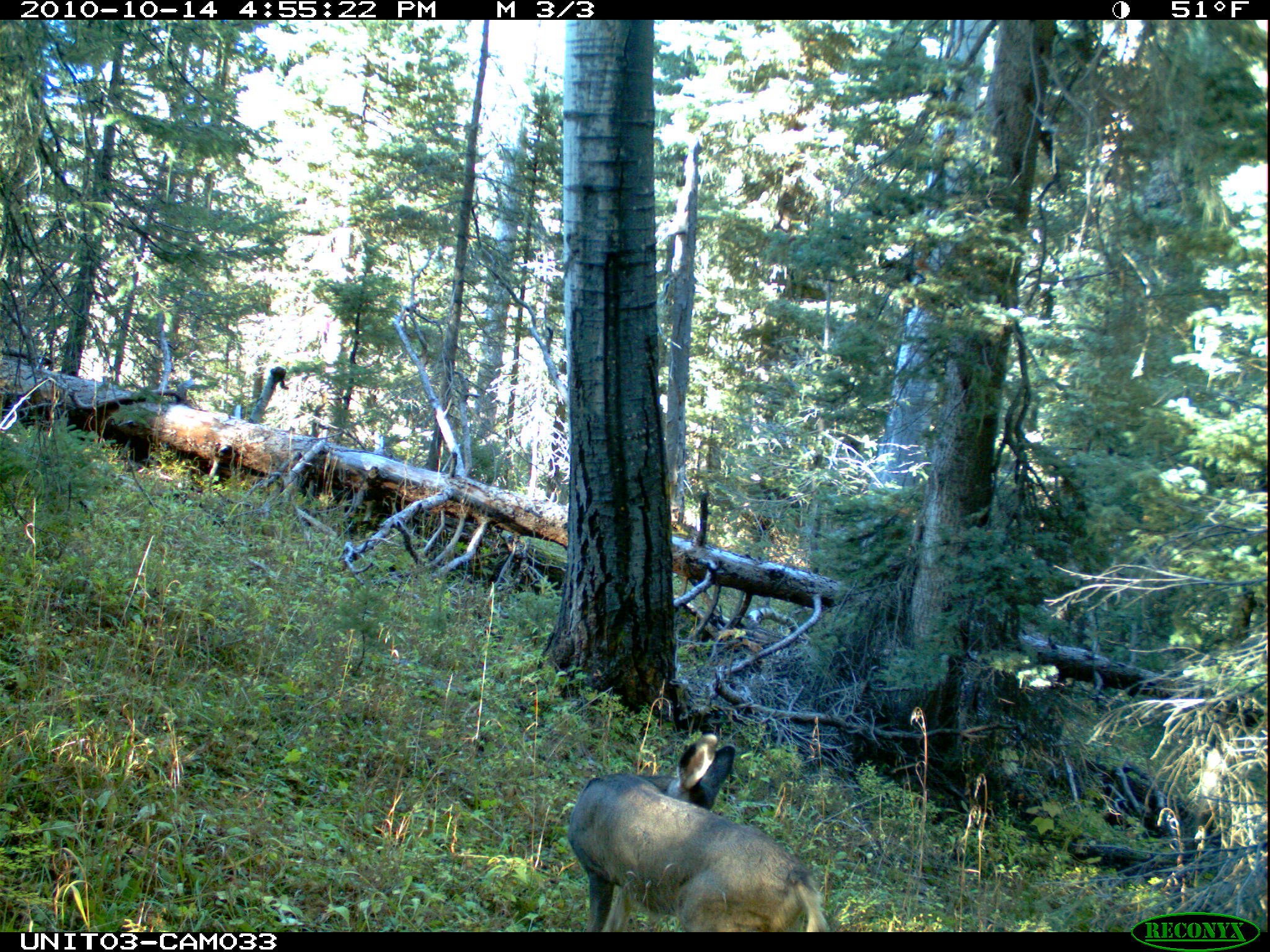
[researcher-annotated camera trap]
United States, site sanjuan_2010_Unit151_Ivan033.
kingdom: Animalia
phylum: Chordata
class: Mammalia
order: Artiodactyla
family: Cervidae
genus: Odocoileus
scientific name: Odocoileus hemionus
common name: mule deer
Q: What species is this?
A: Odocoileus hemionus (mule deer).